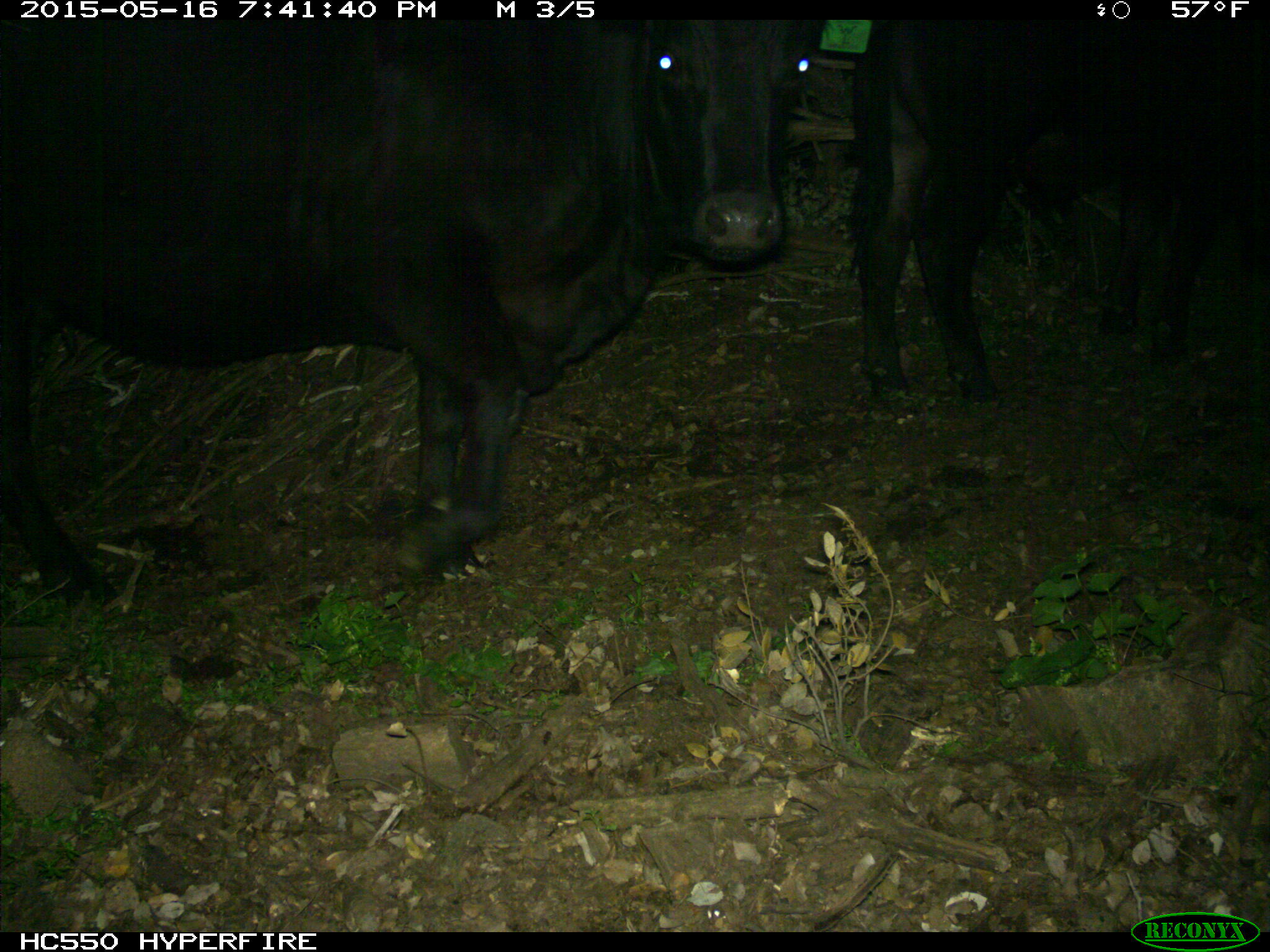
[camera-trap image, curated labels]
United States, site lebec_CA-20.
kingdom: Animalia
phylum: Chordata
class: Mammalia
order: Artiodactyla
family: Bovidae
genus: Bos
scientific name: Bos taurus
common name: domestic cow